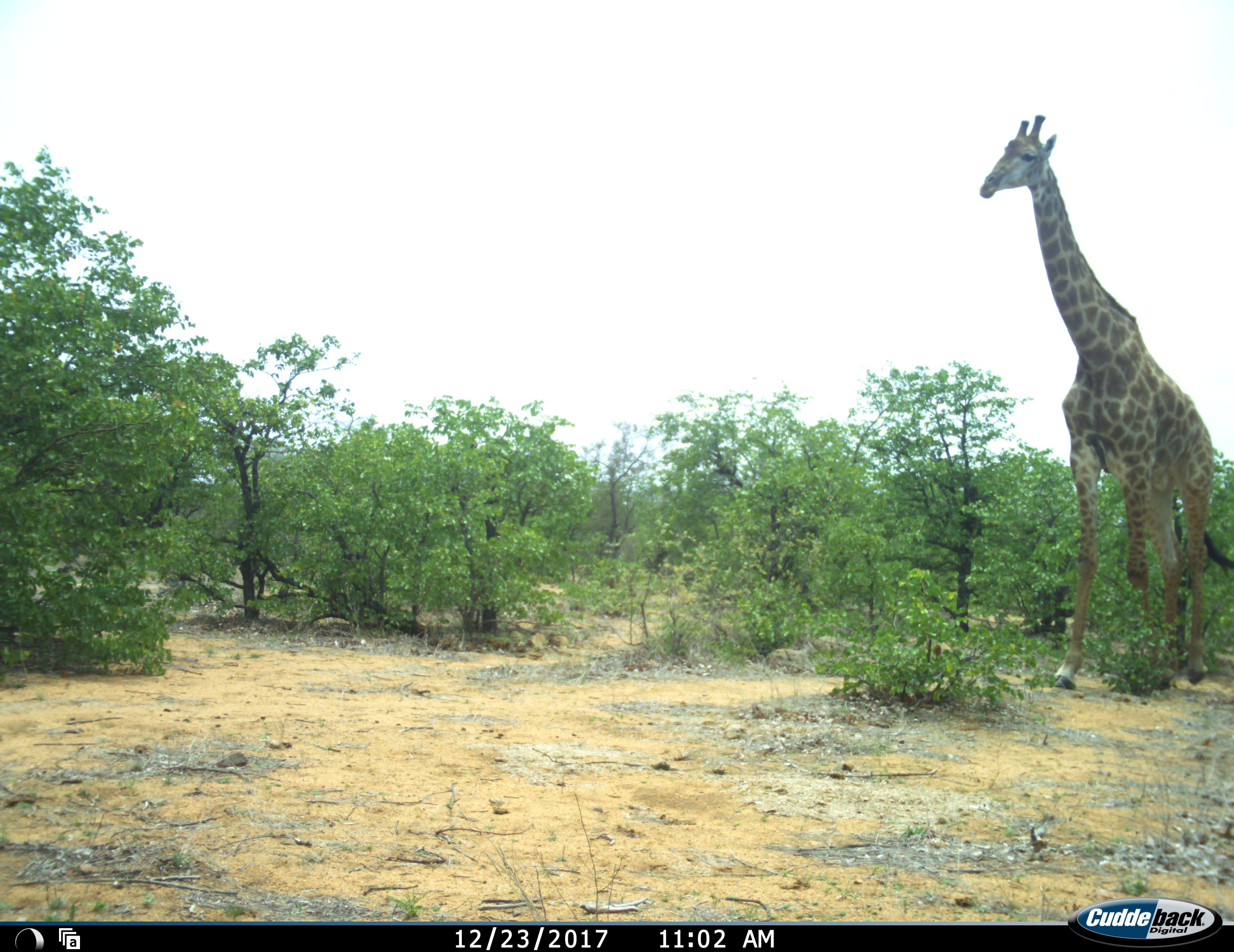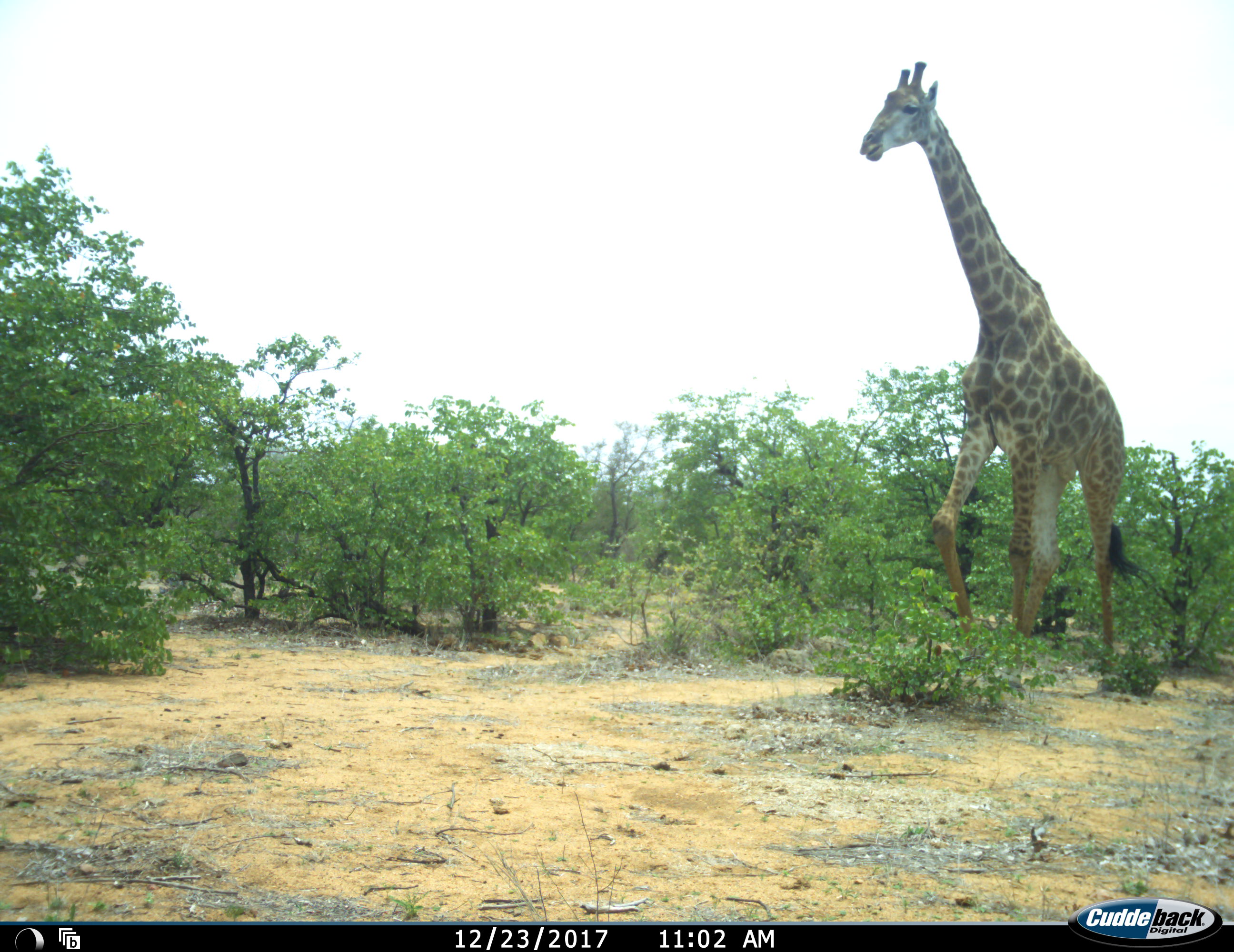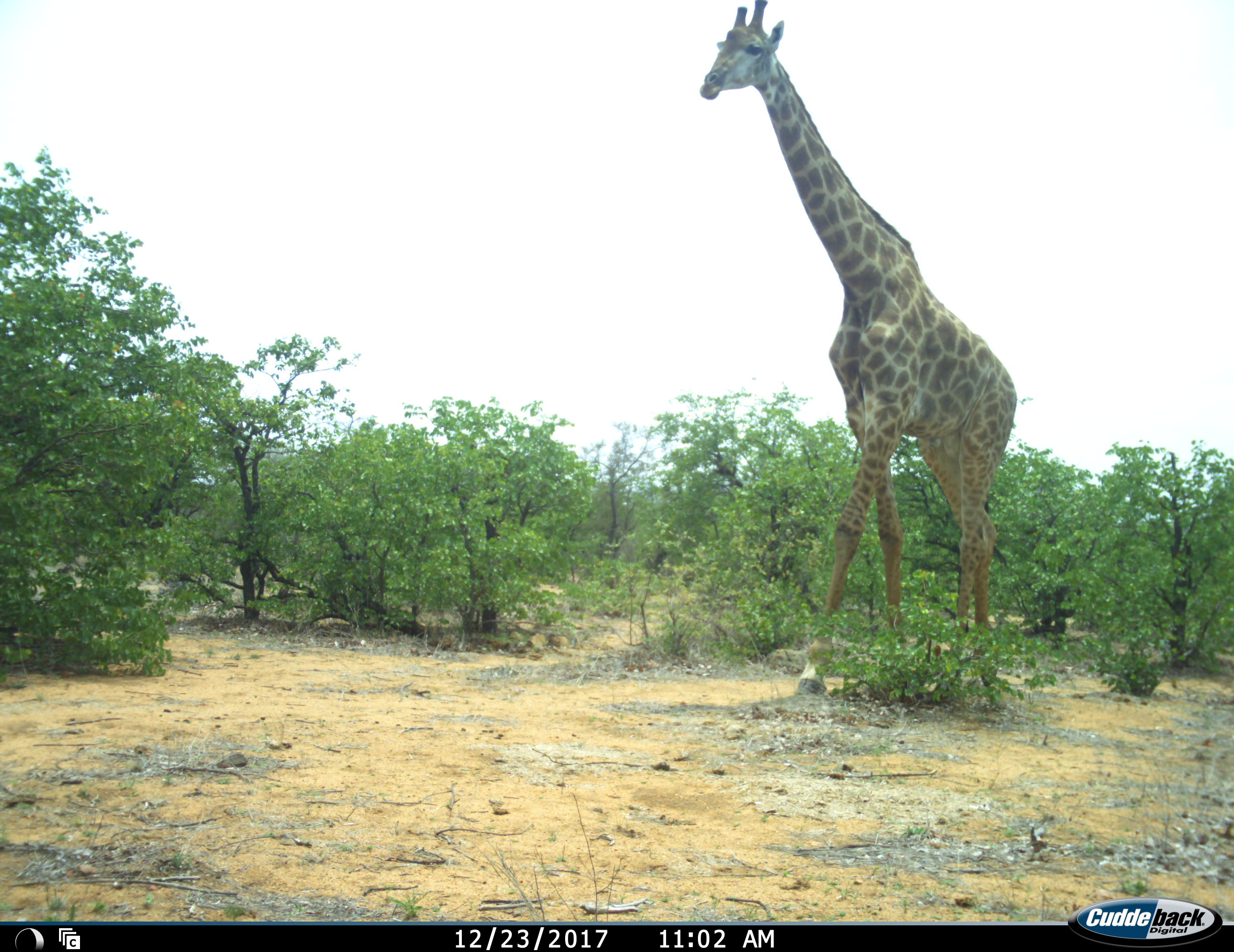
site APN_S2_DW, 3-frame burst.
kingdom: Animalia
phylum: Chordata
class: Mammalia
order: Artiodactyla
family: Giraffidae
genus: Giraffa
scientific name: Giraffa camelopardalis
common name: giraffe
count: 1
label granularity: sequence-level